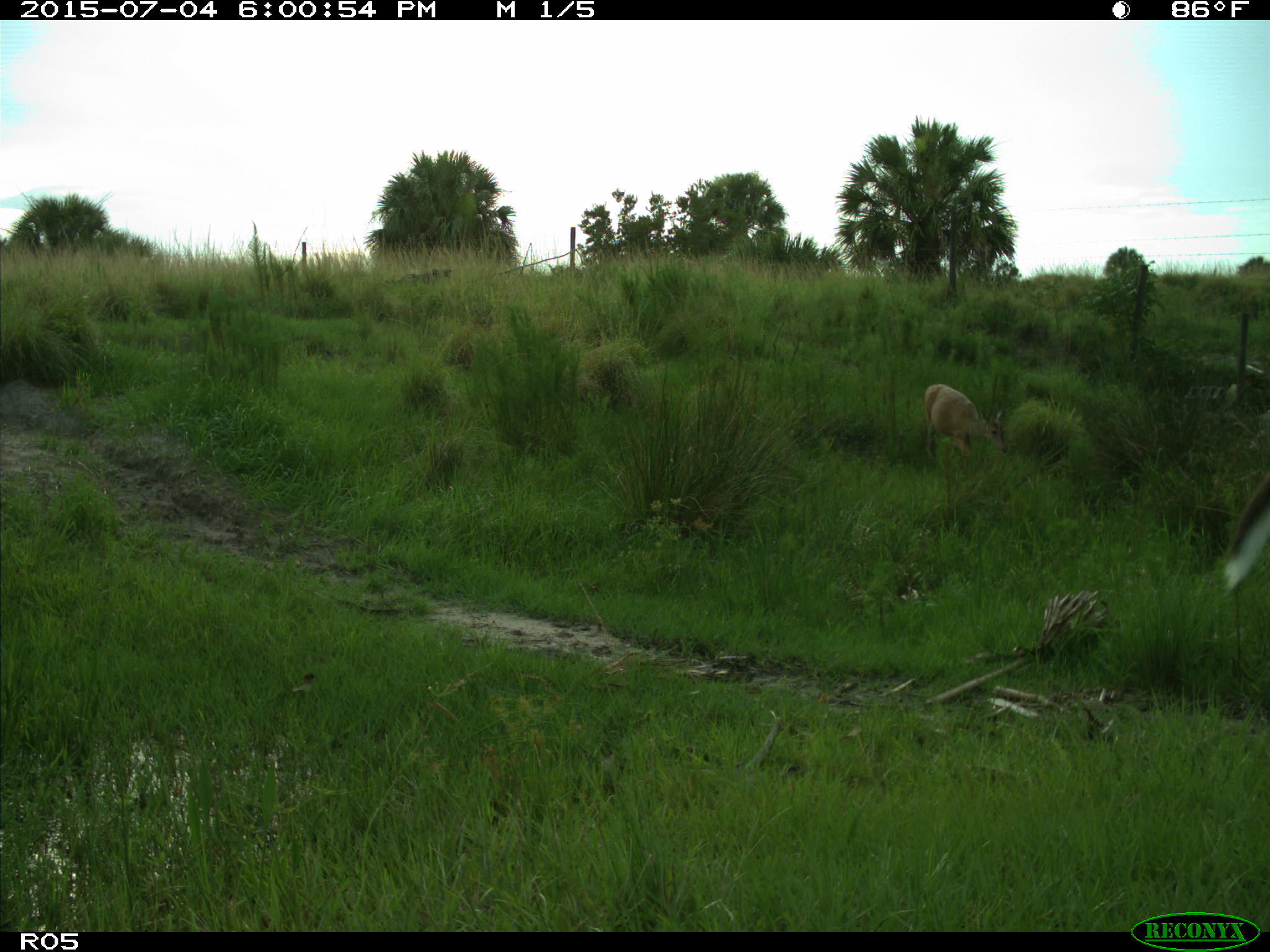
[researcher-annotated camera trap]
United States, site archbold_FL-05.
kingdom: Animalia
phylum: Chordata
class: Mammalia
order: Artiodactyla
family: Cervidae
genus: Odocoileus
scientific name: Odocoileus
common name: deer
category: unidentified deer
Unidentified deer (deer) (Odocoileus).